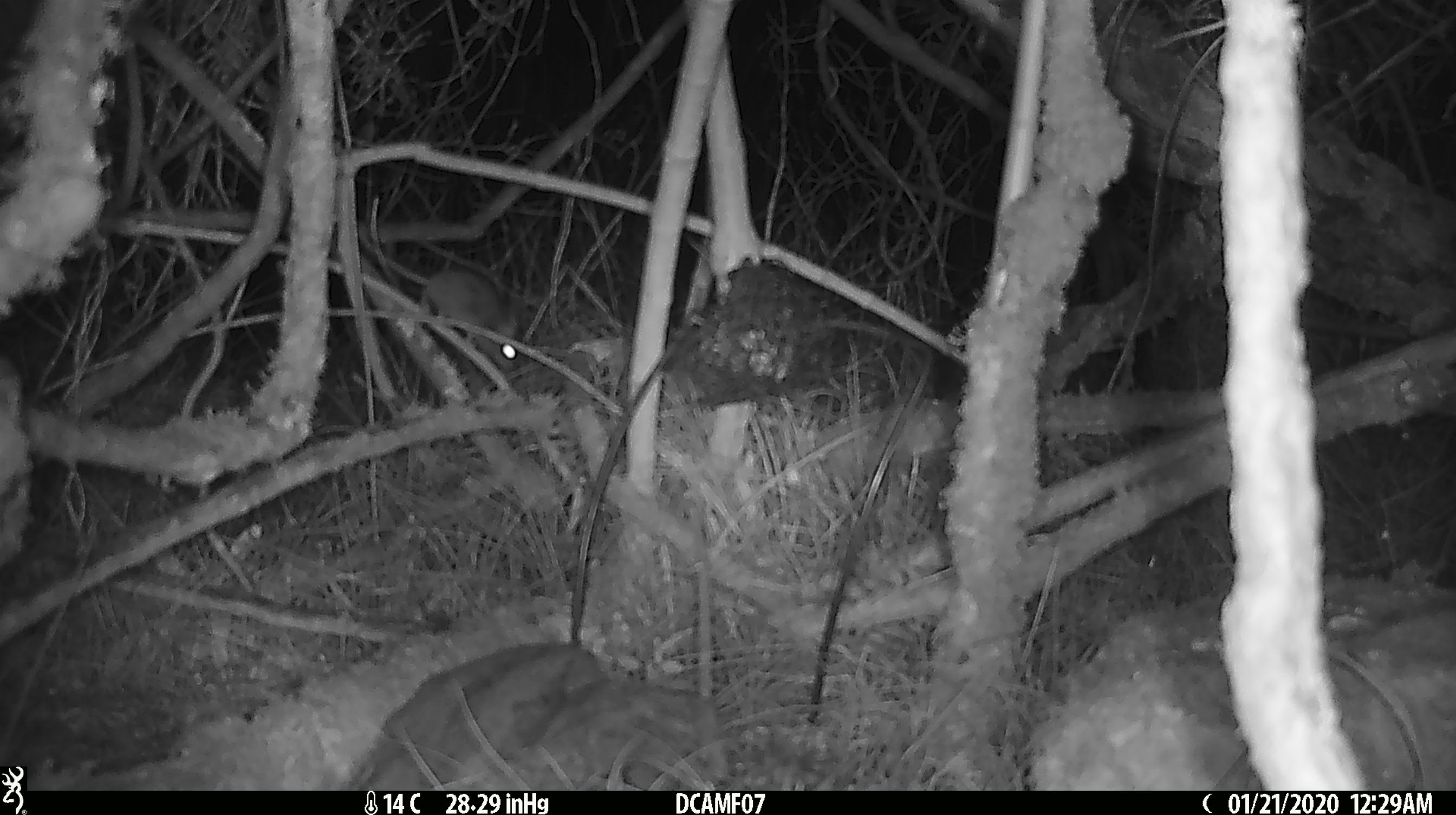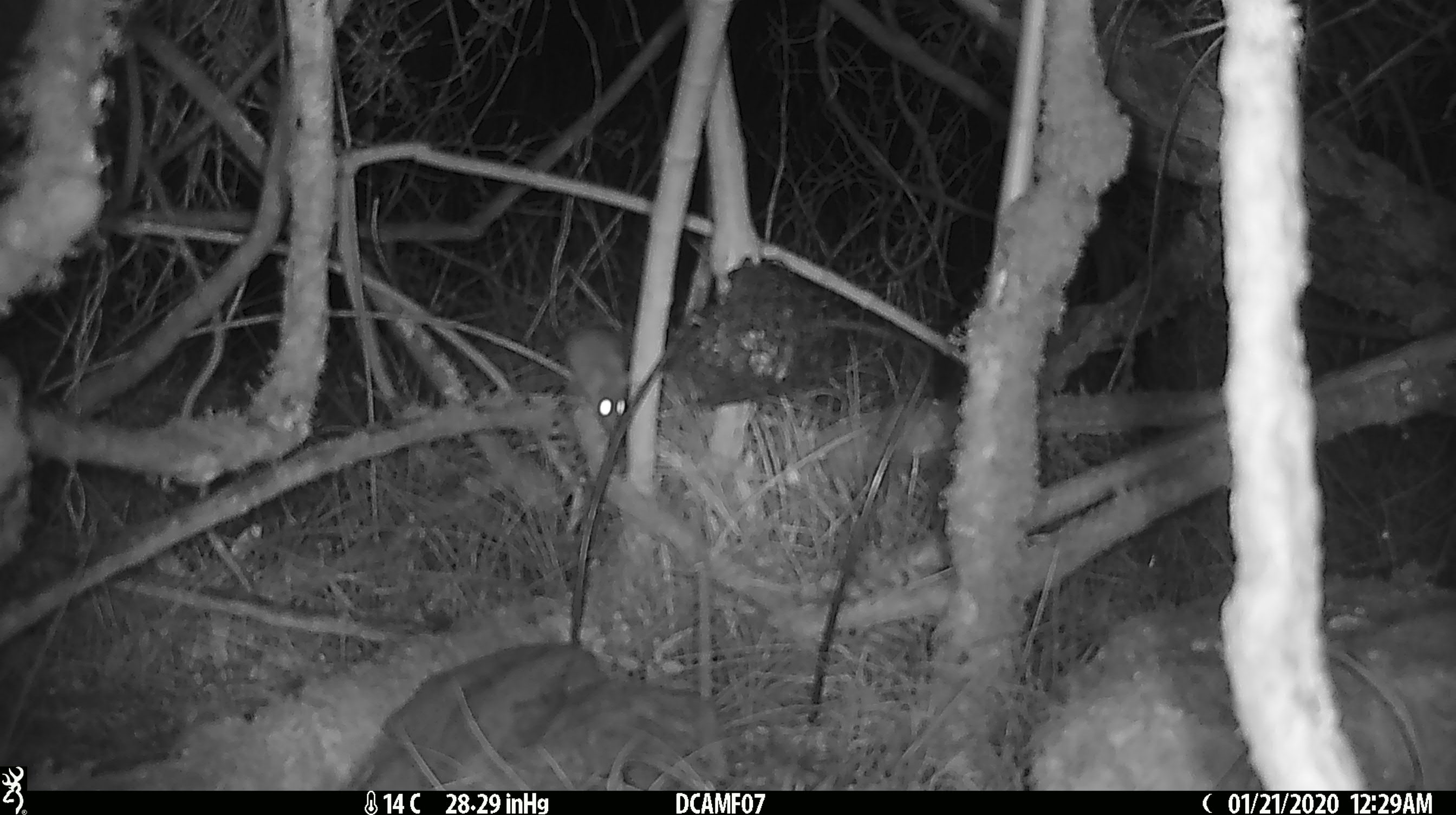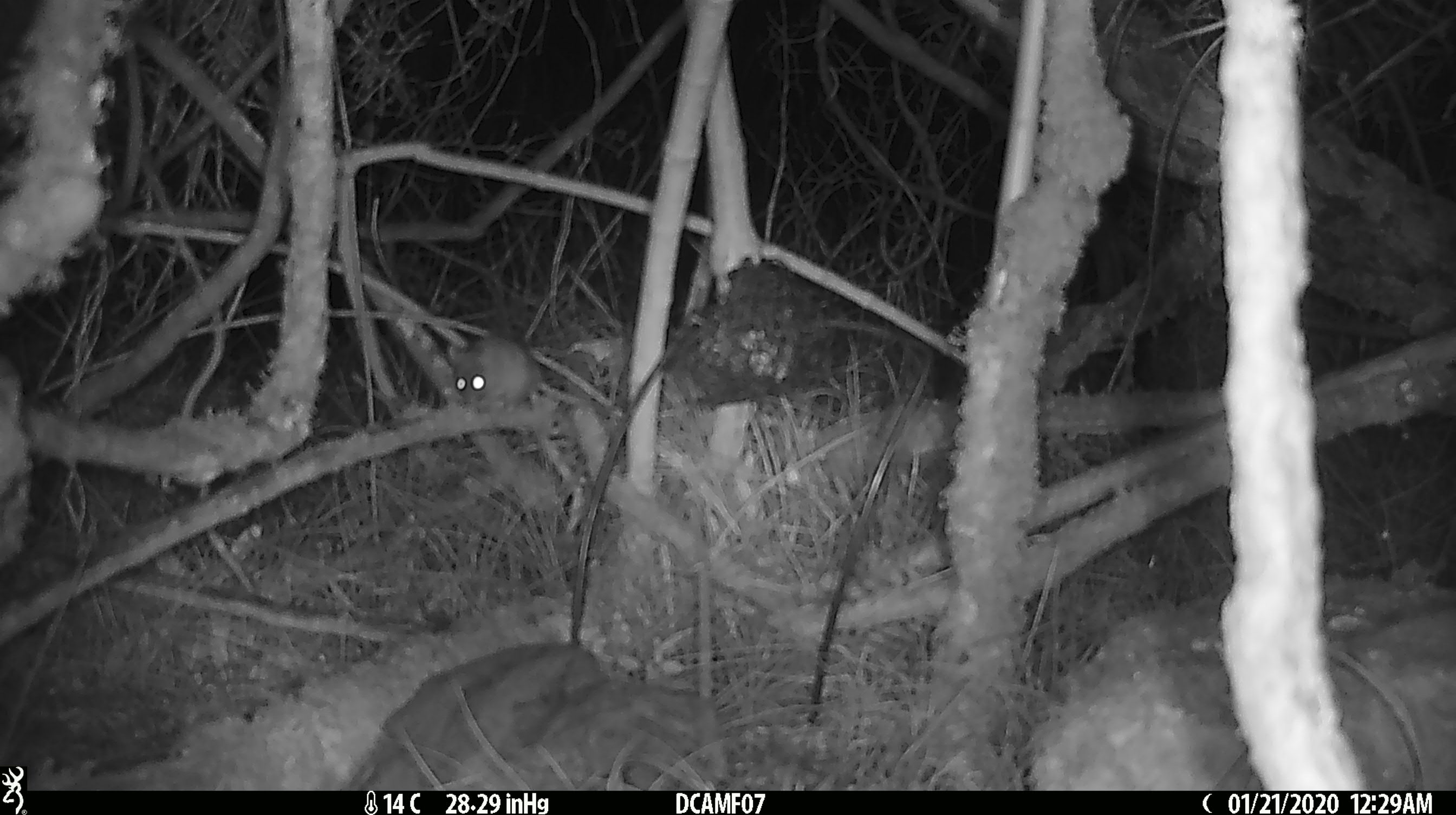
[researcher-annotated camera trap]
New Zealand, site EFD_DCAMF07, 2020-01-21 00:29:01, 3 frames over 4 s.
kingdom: Animalia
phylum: Chordata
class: Mammalia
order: Rodentia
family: Muridae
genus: Mus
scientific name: Mus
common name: mouse